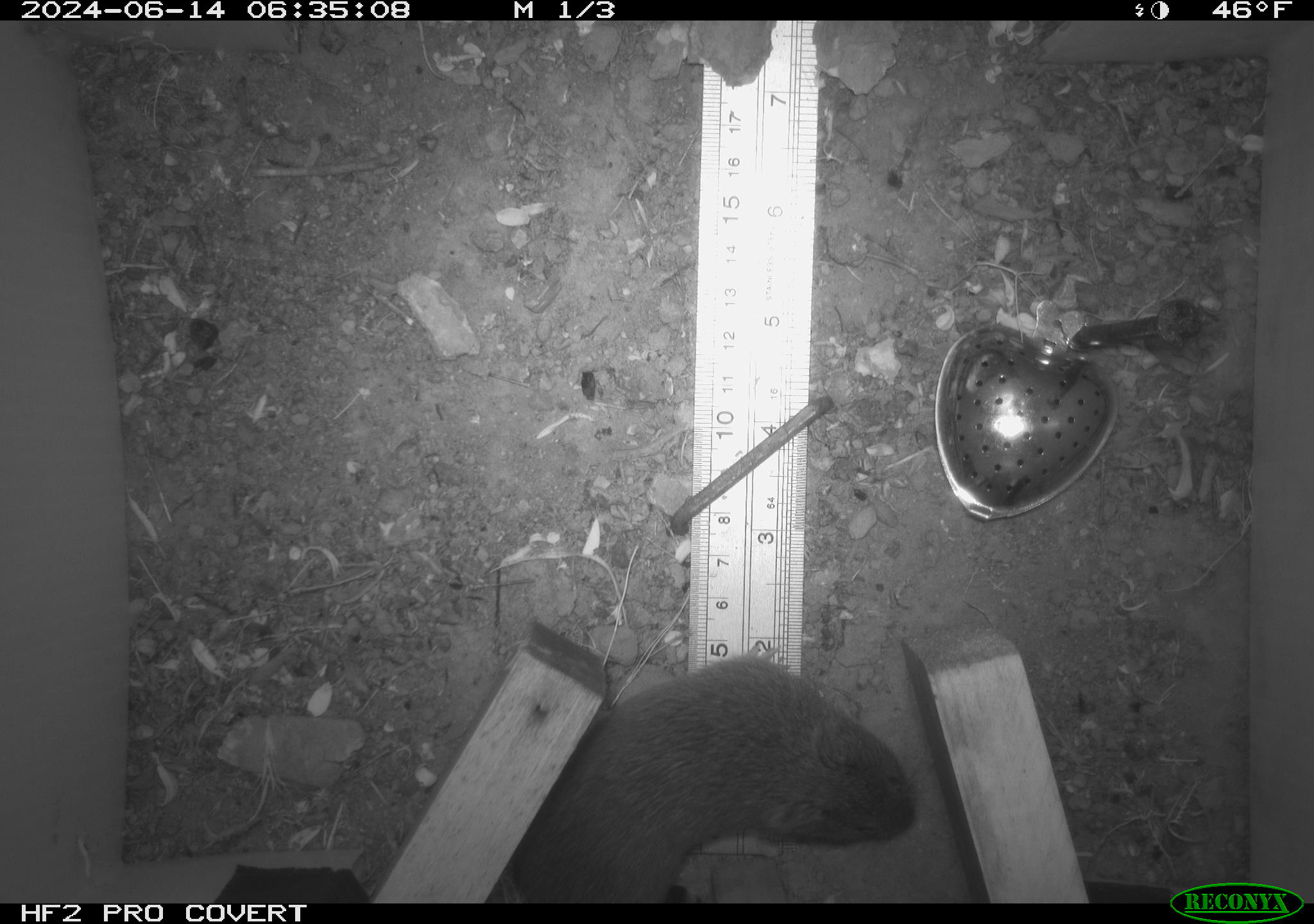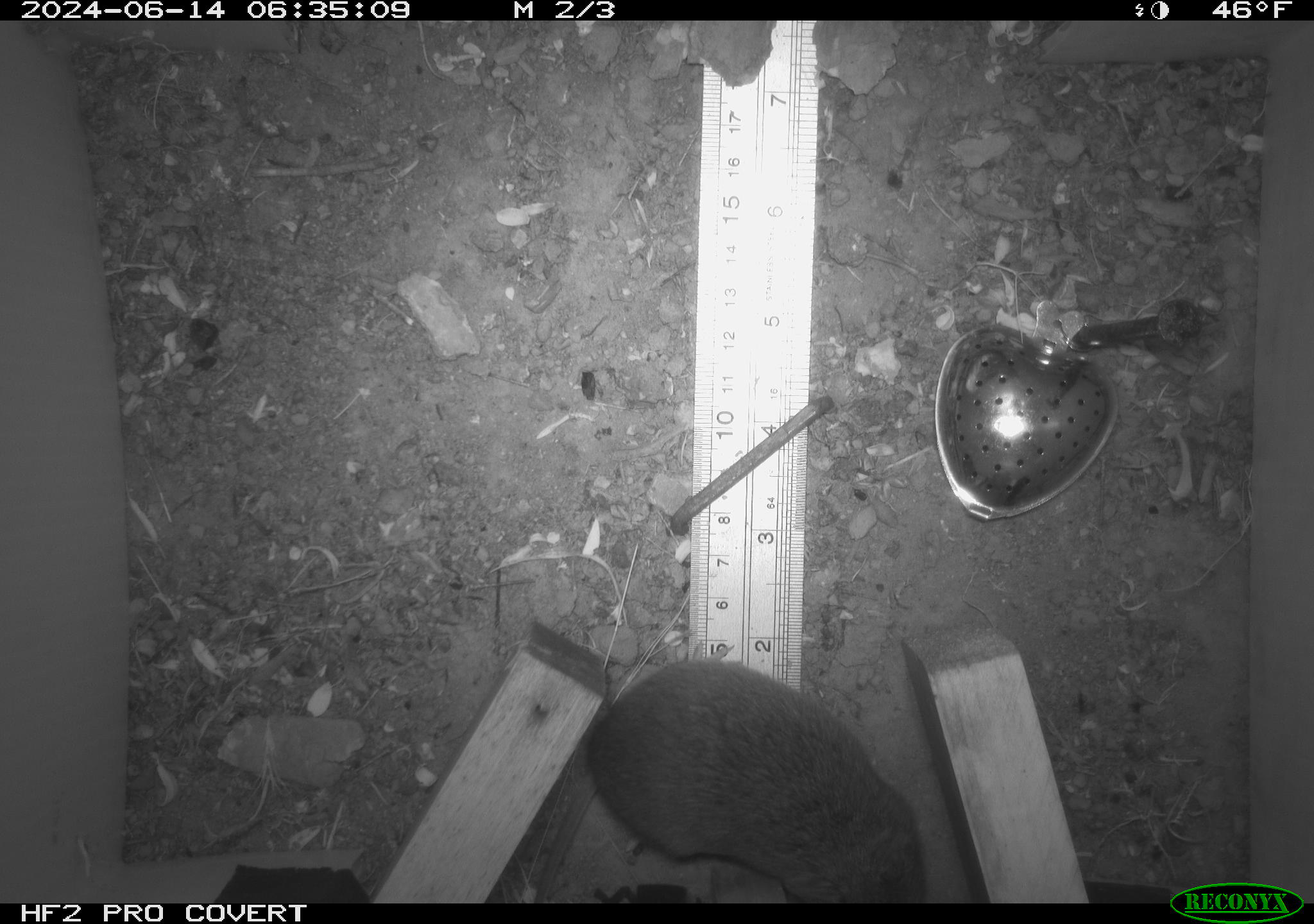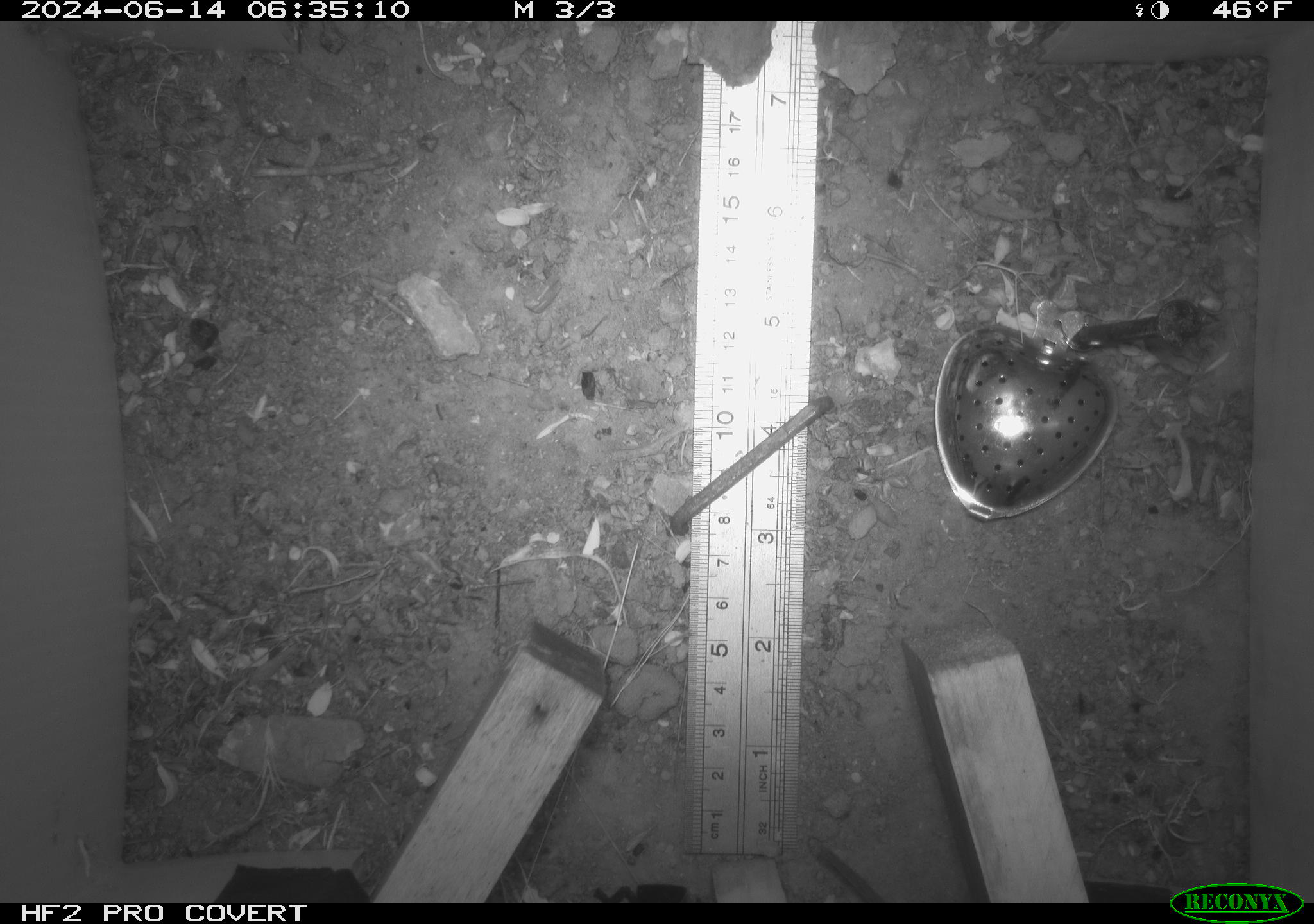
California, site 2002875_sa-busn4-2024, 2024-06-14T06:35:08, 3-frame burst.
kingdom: Animalia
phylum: Chordata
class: Mammalia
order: Rodentia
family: Cricetidae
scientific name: Arvicolinae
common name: voles, lemmings, and muskrats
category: arvicolinae subfamily